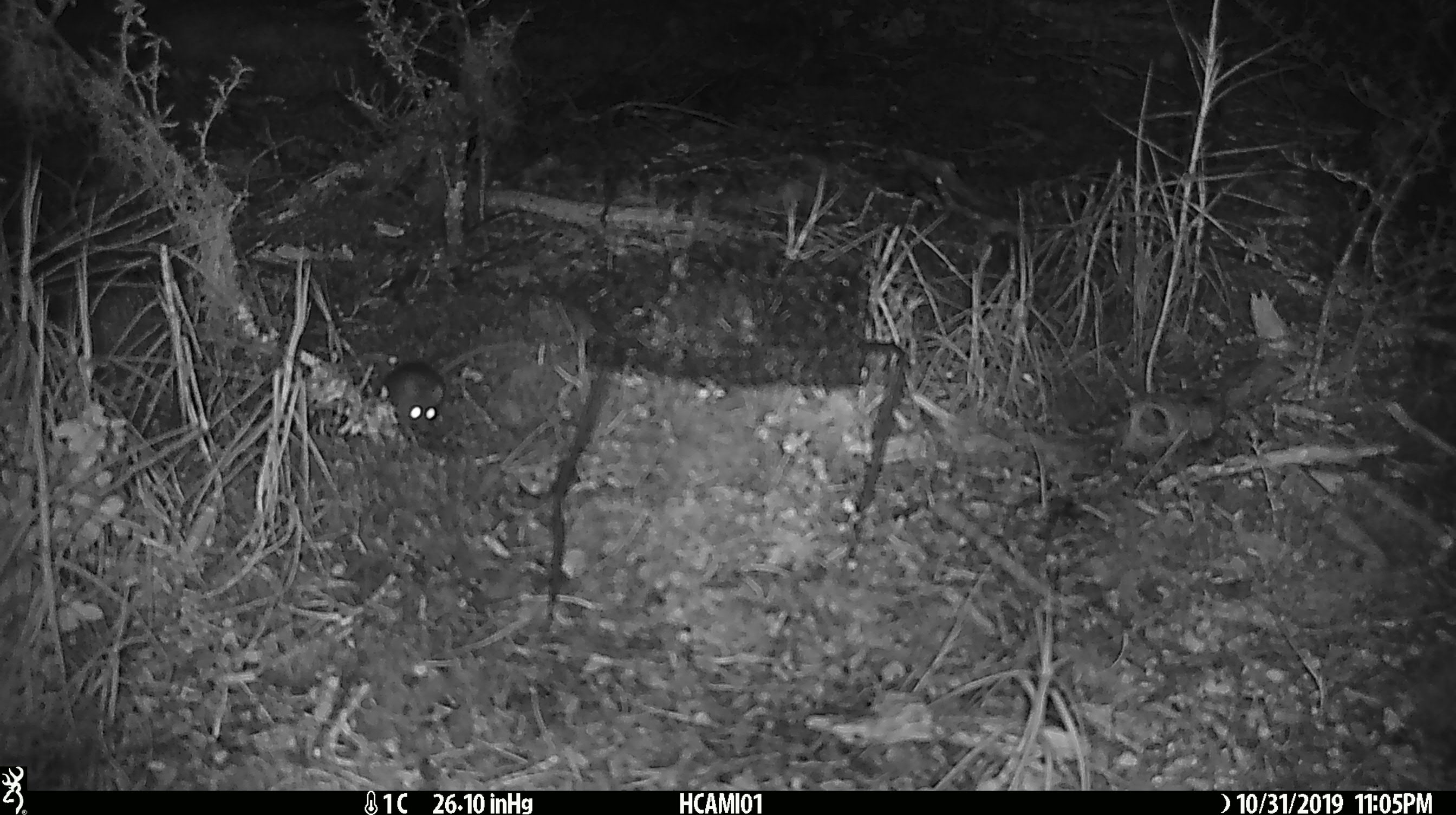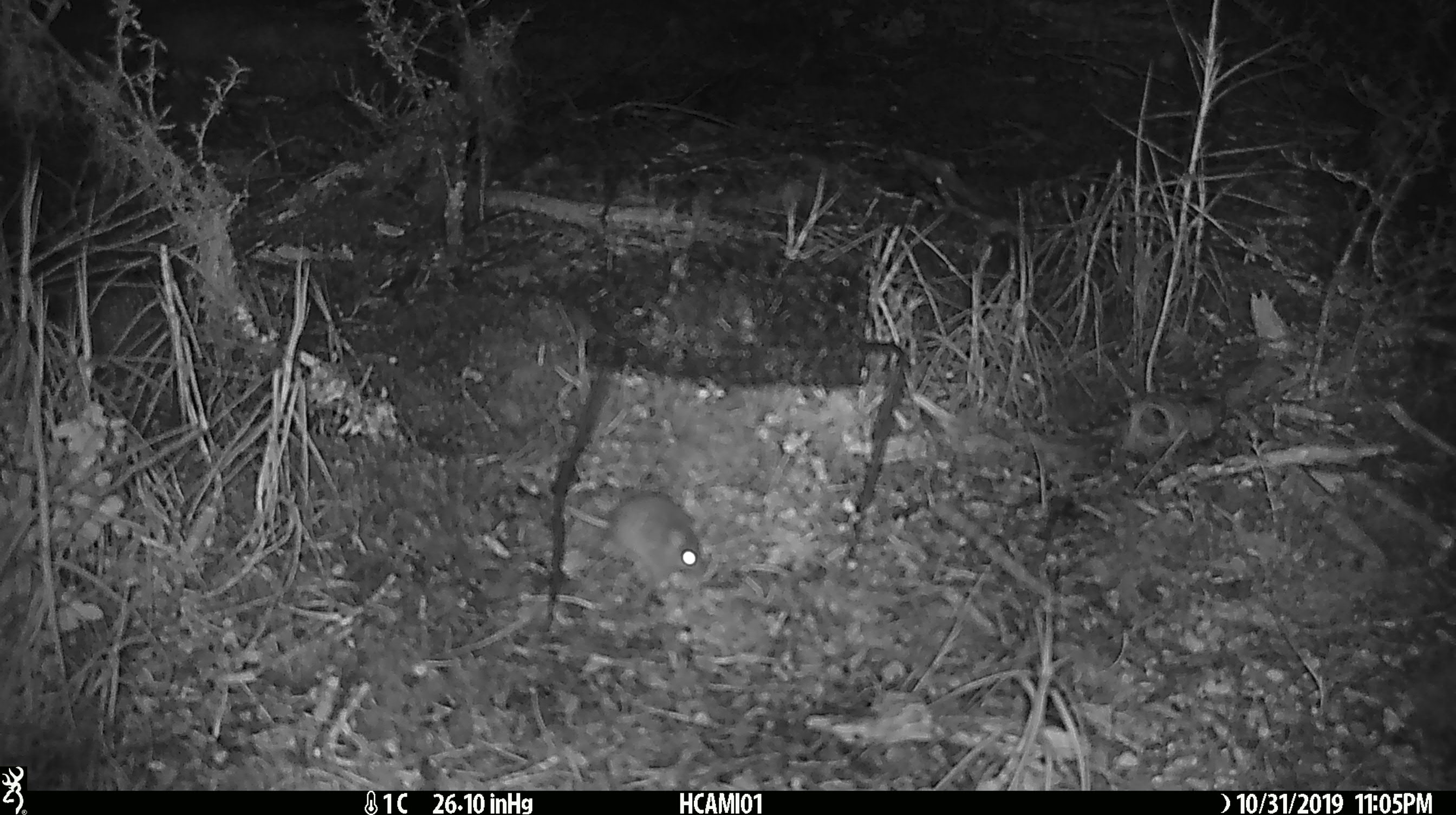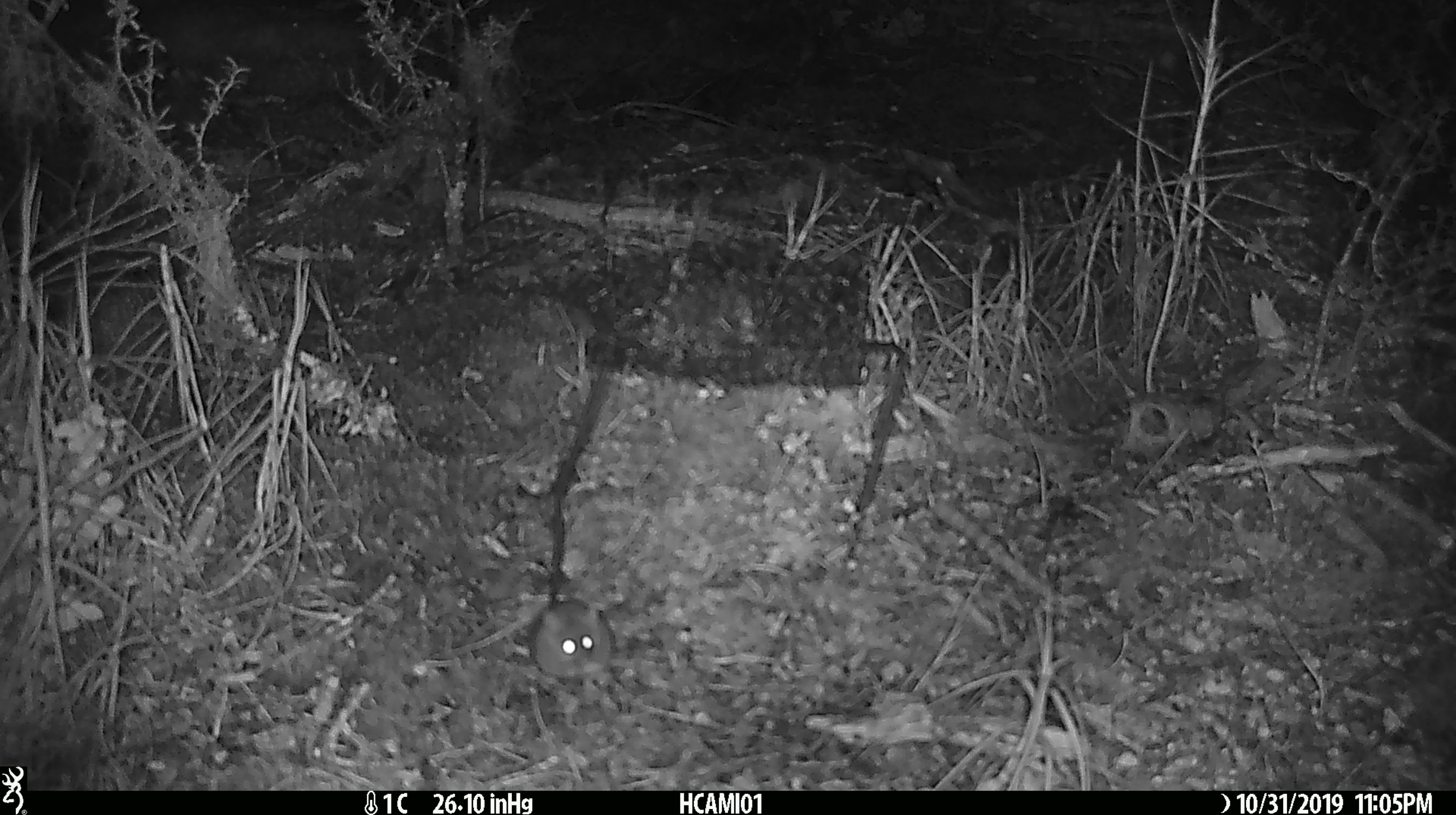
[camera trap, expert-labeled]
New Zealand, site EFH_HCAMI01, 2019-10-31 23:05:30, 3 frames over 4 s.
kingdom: Animalia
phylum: Chordata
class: Mammalia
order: Rodentia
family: Muridae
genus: Mus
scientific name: Mus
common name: mouse